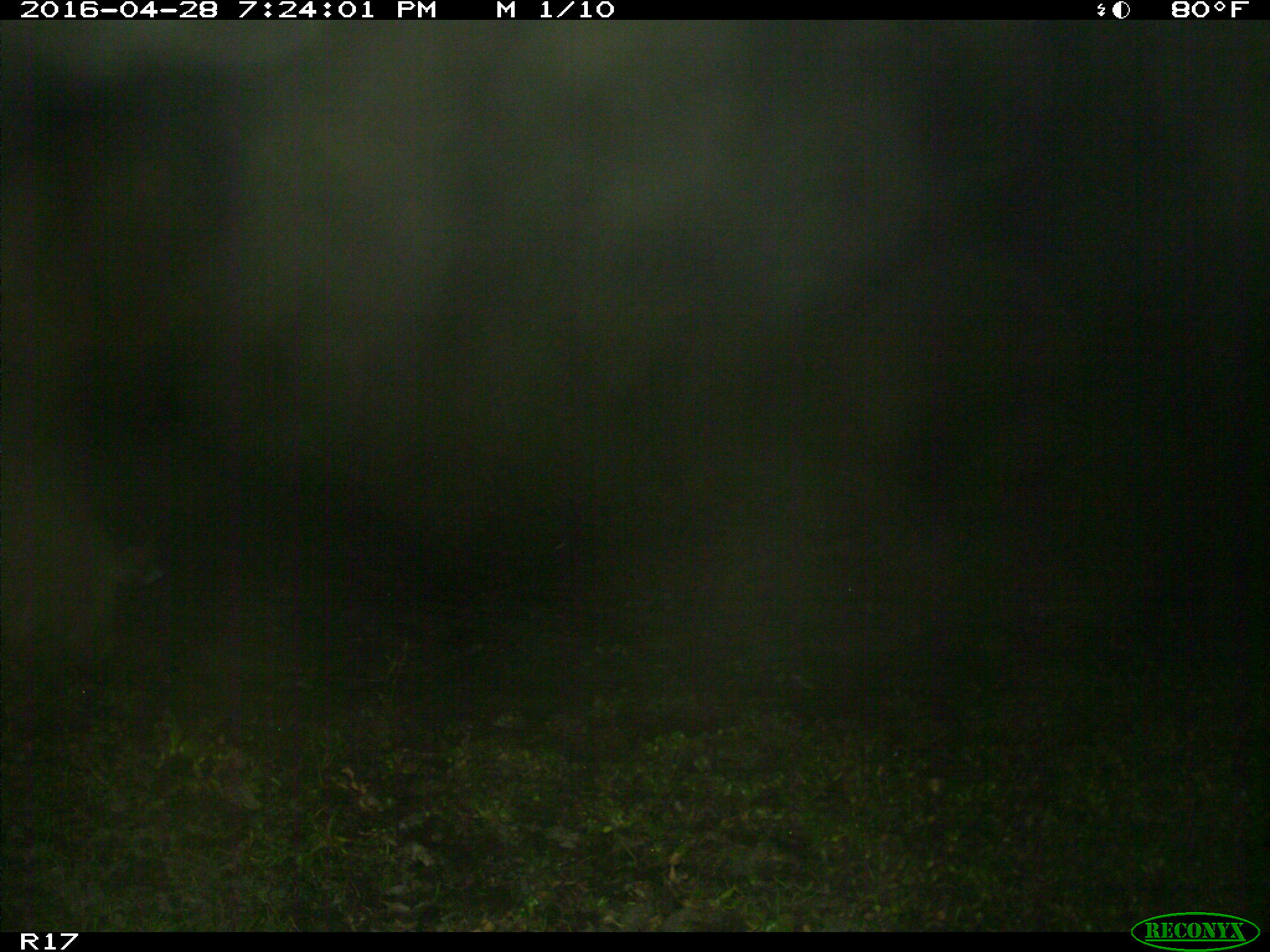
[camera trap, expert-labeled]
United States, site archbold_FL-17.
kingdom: Animalia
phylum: Chordata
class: Mammalia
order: Artiodactyla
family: Suidae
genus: Sus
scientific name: Sus scrofa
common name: wild boar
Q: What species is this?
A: Sus scrofa (wild boar).